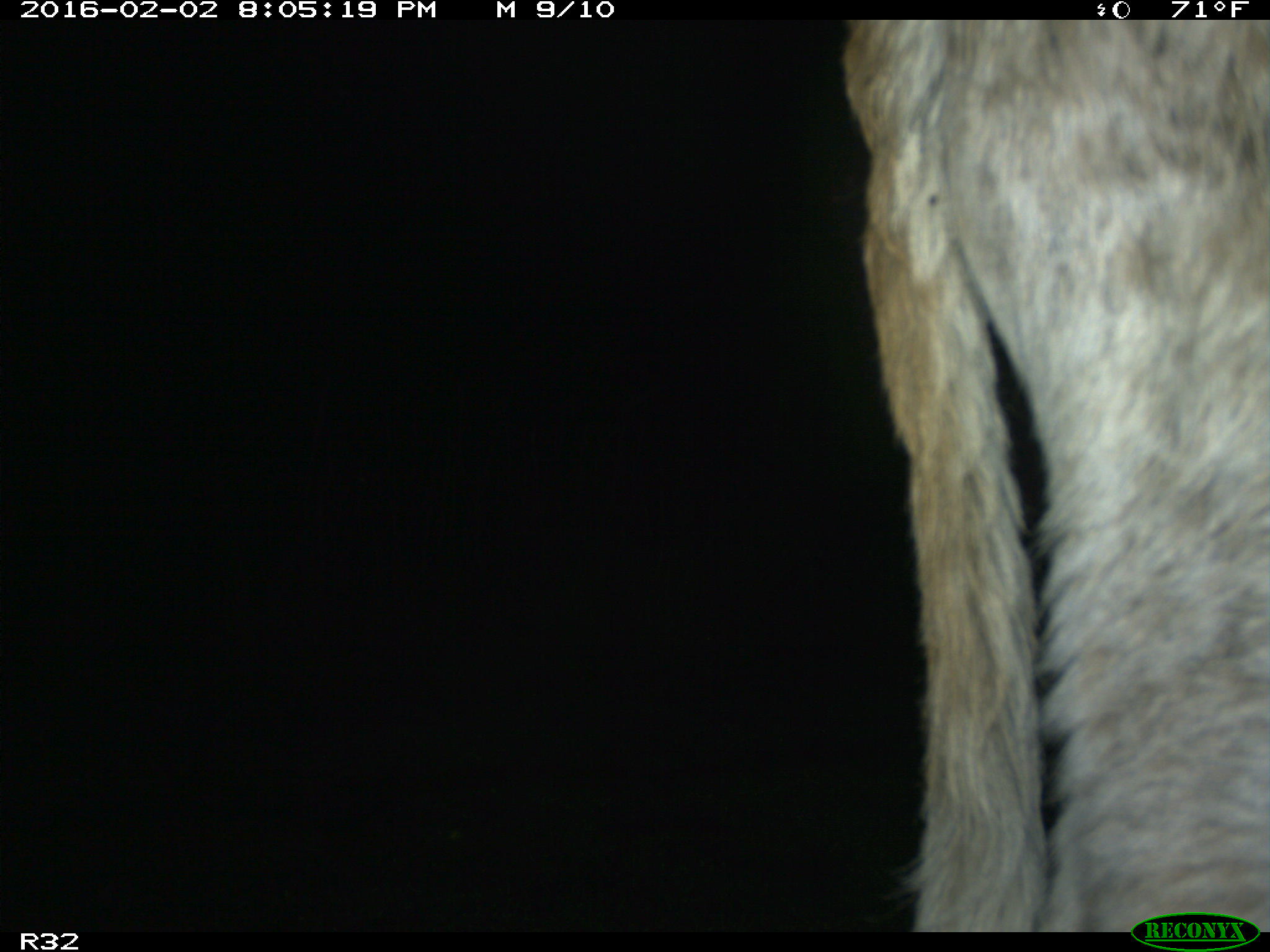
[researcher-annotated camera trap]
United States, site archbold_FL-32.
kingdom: Animalia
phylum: Chordata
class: Mammalia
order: Artiodactyla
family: Bovidae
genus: Bos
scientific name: Bos taurus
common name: domestic cow